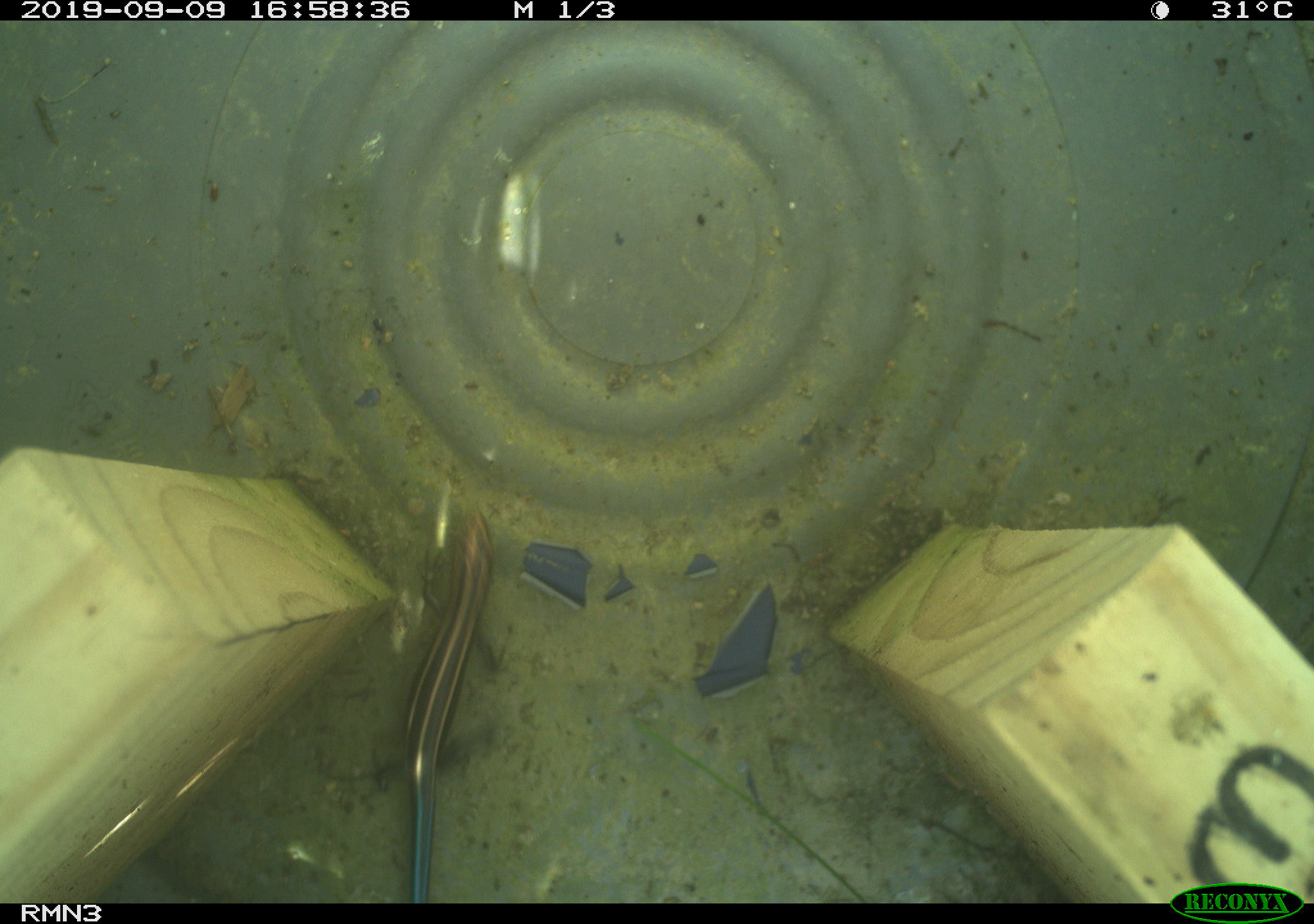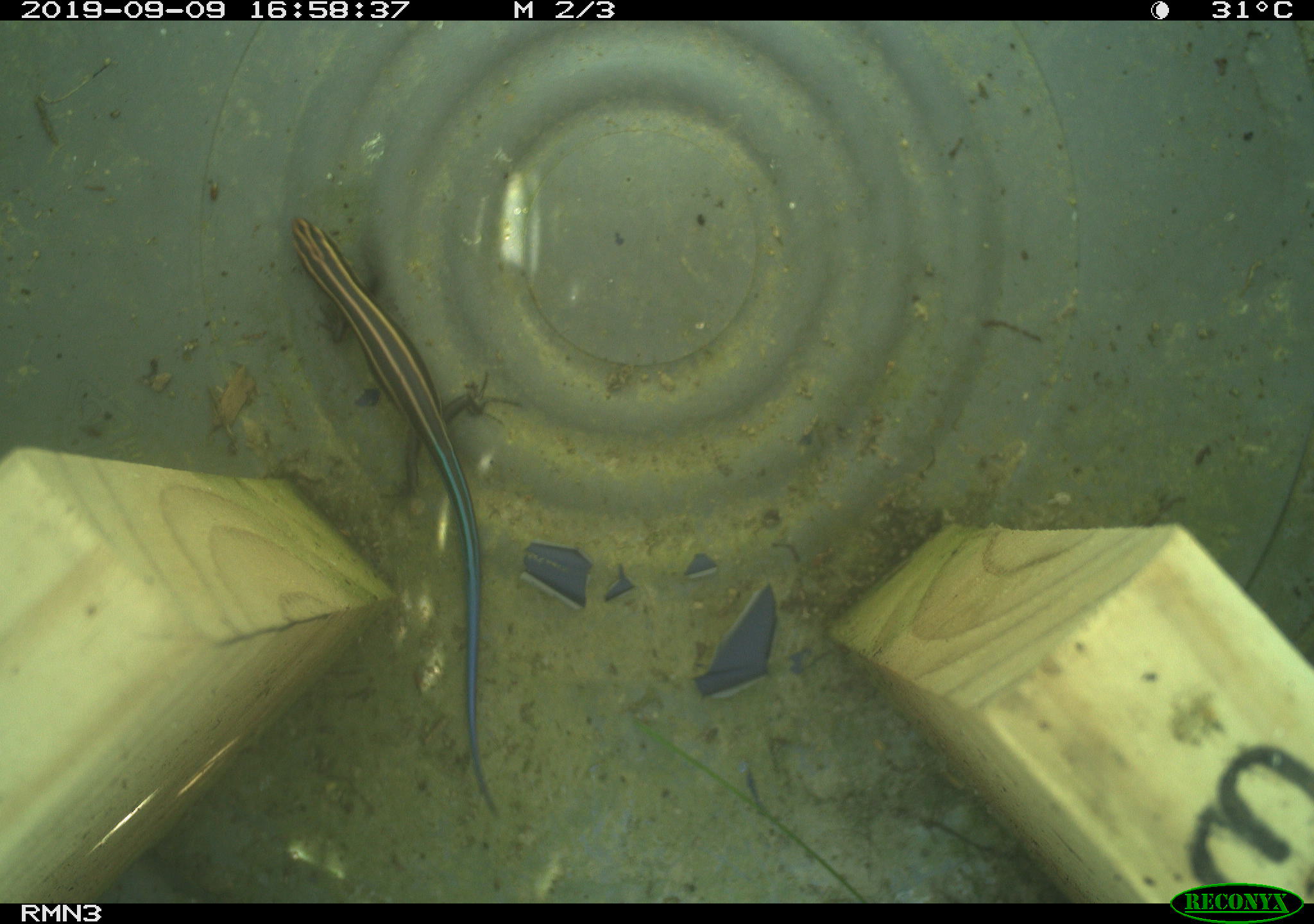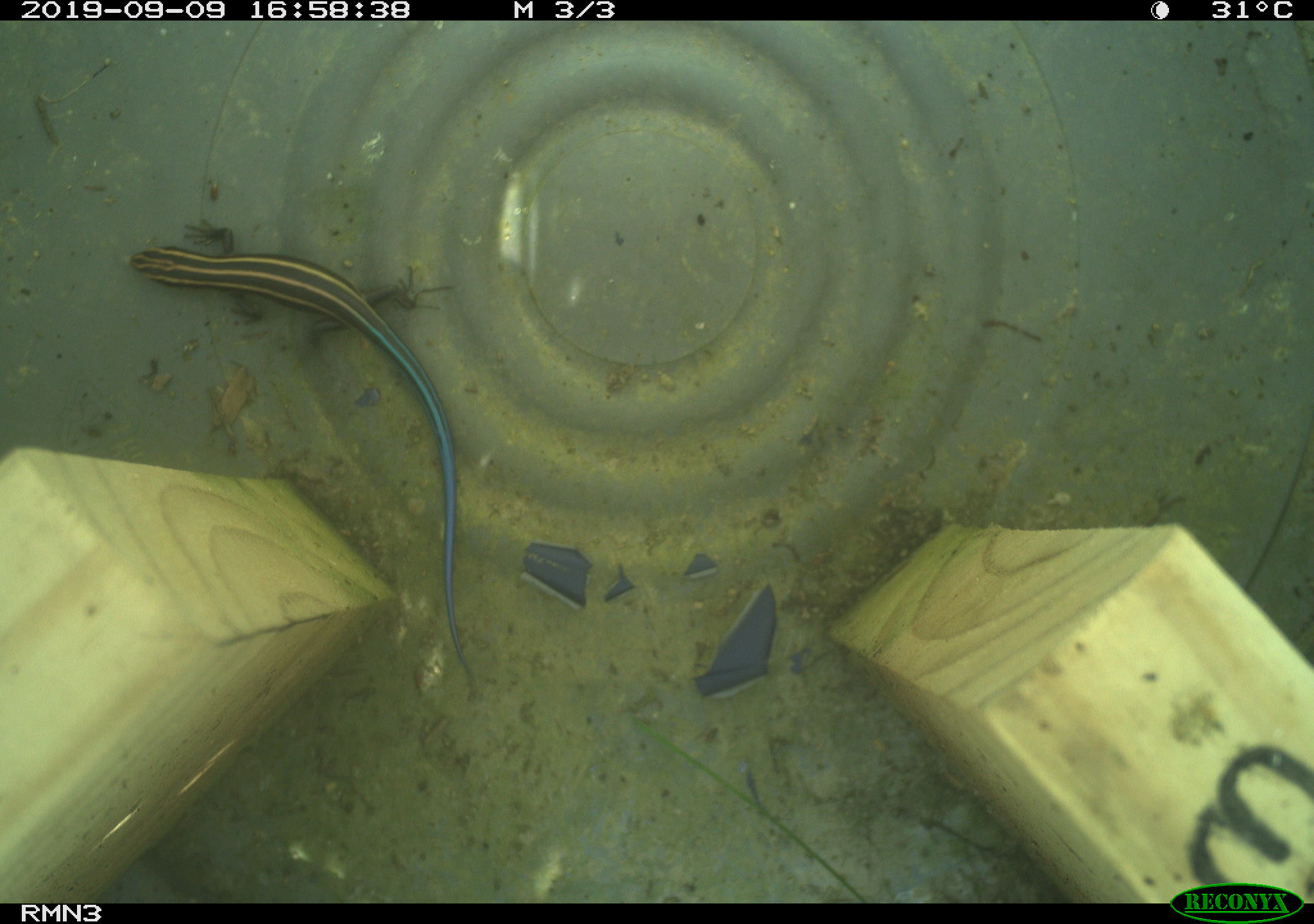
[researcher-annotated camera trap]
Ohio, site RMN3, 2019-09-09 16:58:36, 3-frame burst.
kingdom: Animalia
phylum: Chordata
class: Reptilia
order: Squamata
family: Scincidae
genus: Plestiodon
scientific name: Plestiodon fasciatus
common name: common five-lined skink